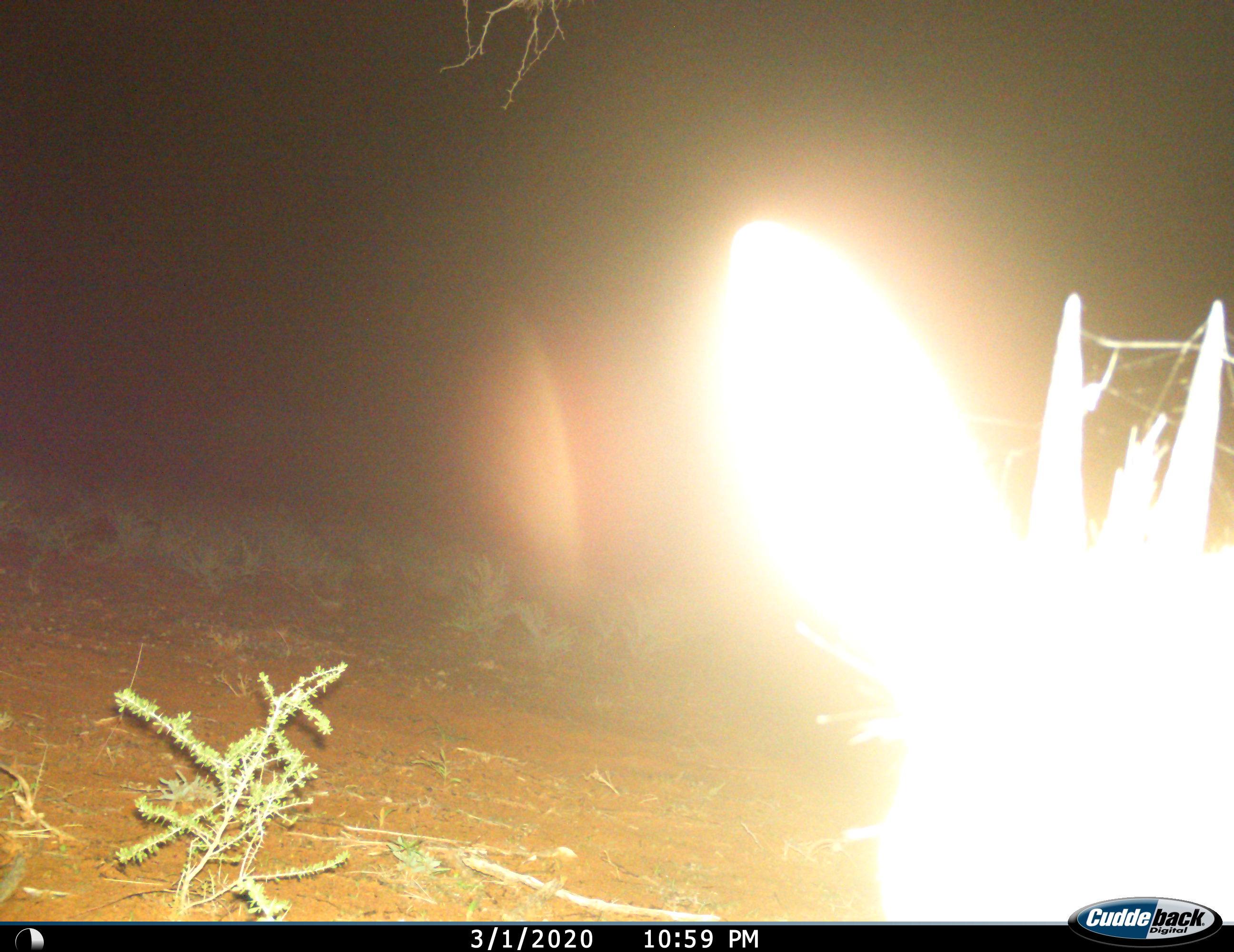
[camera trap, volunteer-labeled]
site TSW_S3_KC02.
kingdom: Animalia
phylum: Chordata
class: Mammalia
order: Artiodactyla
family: Bovidae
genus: Sylvicapra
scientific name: Sylvicapra grimmia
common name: common duiker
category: duikercommongrey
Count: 1.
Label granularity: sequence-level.